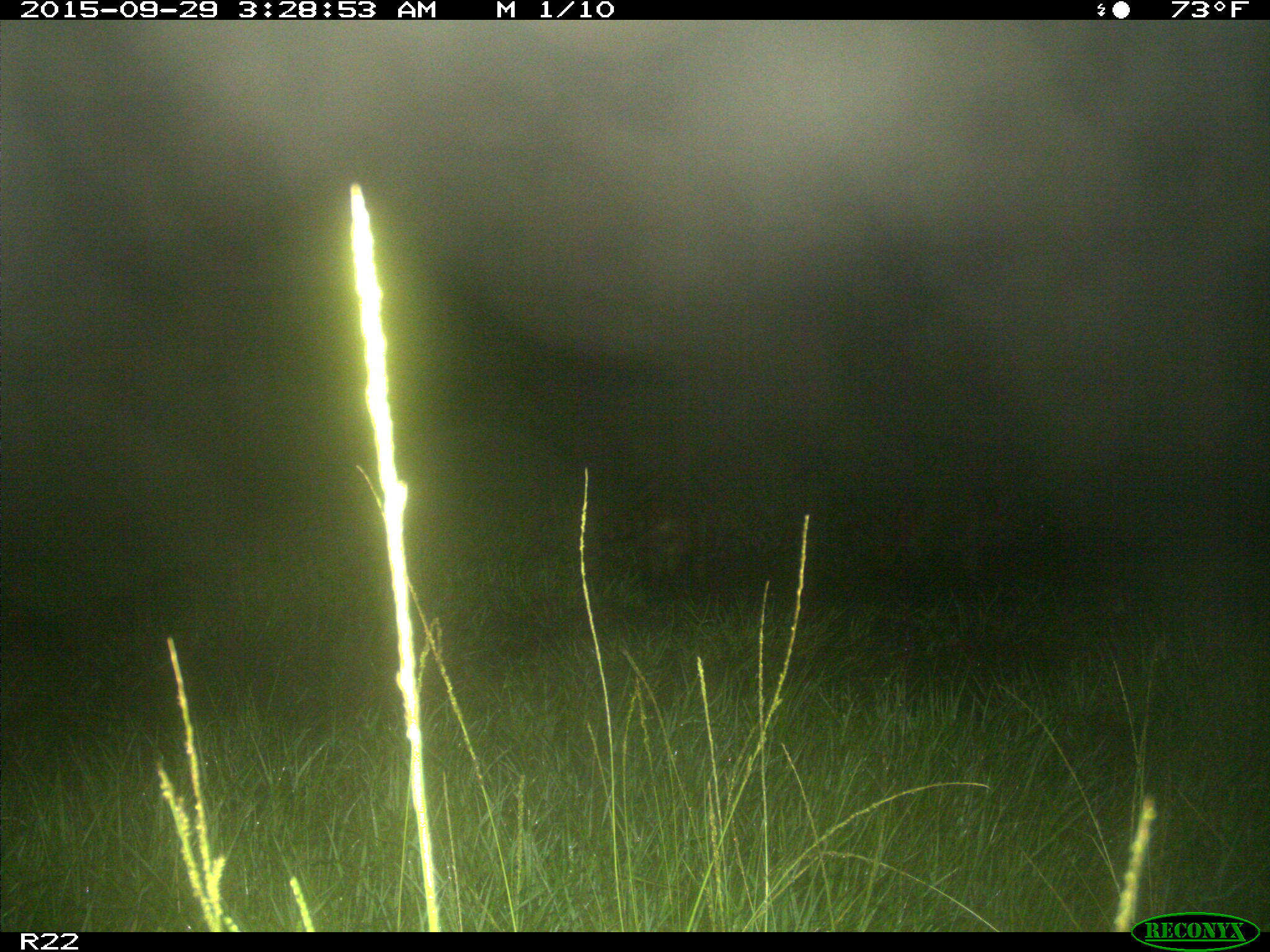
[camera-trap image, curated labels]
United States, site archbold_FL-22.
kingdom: Animalia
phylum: Chordata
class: Mammalia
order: Carnivora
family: Procyonidae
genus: Procyon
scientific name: Procyon lotor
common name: common raccoon